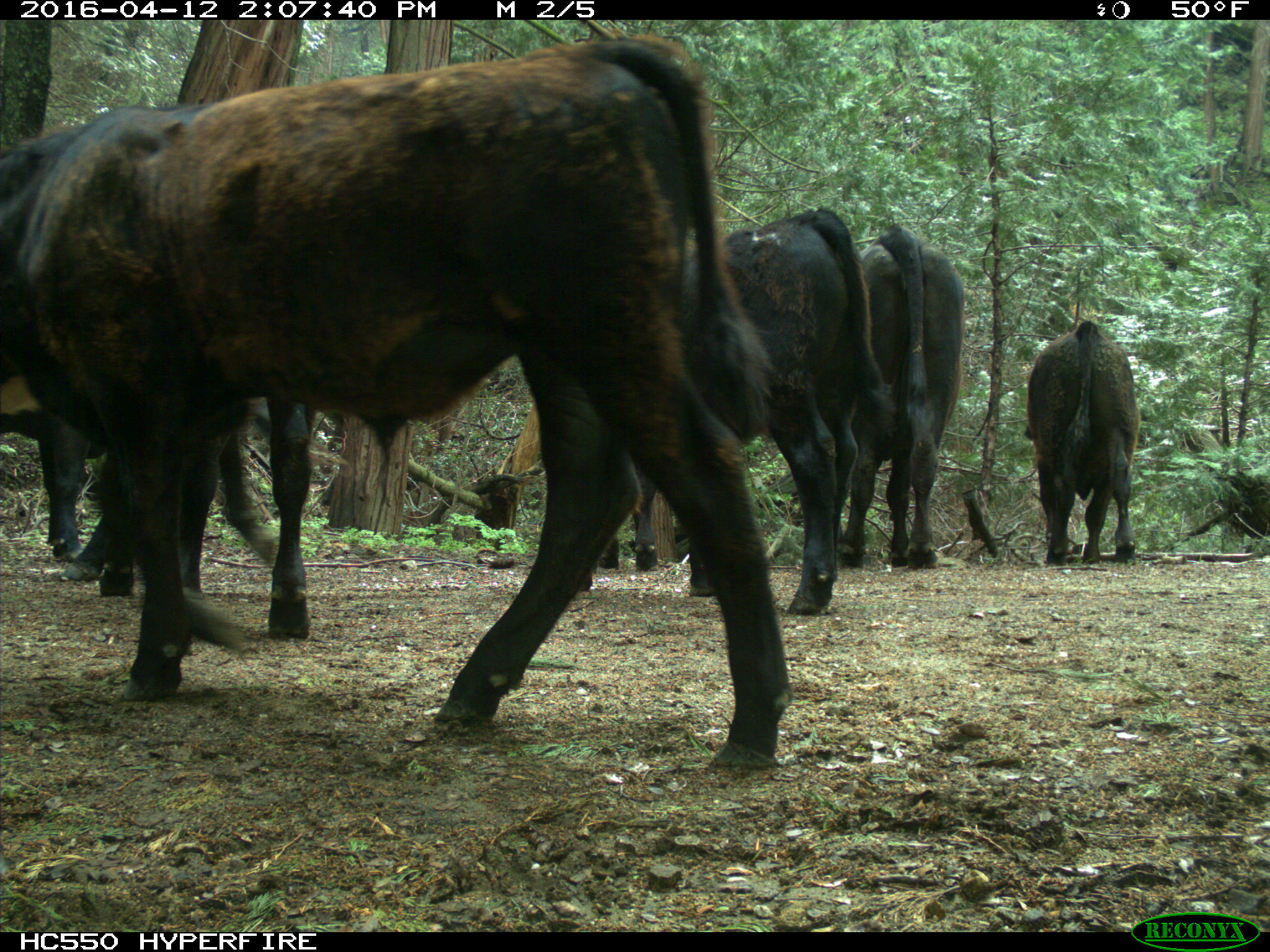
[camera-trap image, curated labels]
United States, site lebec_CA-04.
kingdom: Animalia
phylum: Chordata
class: Mammalia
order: Artiodactyla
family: Bovidae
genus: Bos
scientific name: Bos taurus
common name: domestic cow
Bos taurus (domestic cow).